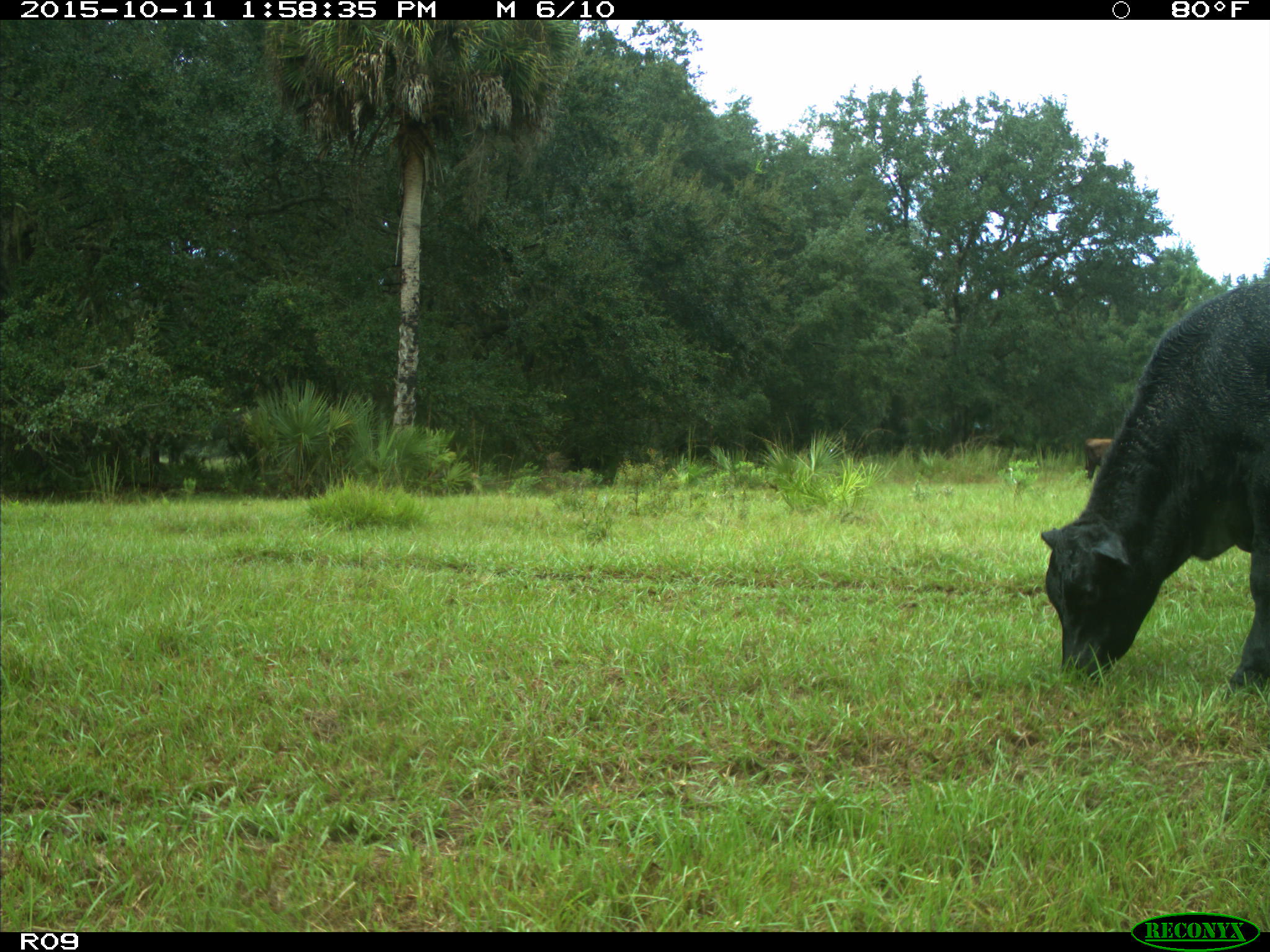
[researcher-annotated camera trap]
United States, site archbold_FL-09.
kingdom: Animalia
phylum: Chordata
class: Mammalia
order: Artiodactyla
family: Bovidae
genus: Bos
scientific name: Bos taurus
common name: domestic cow